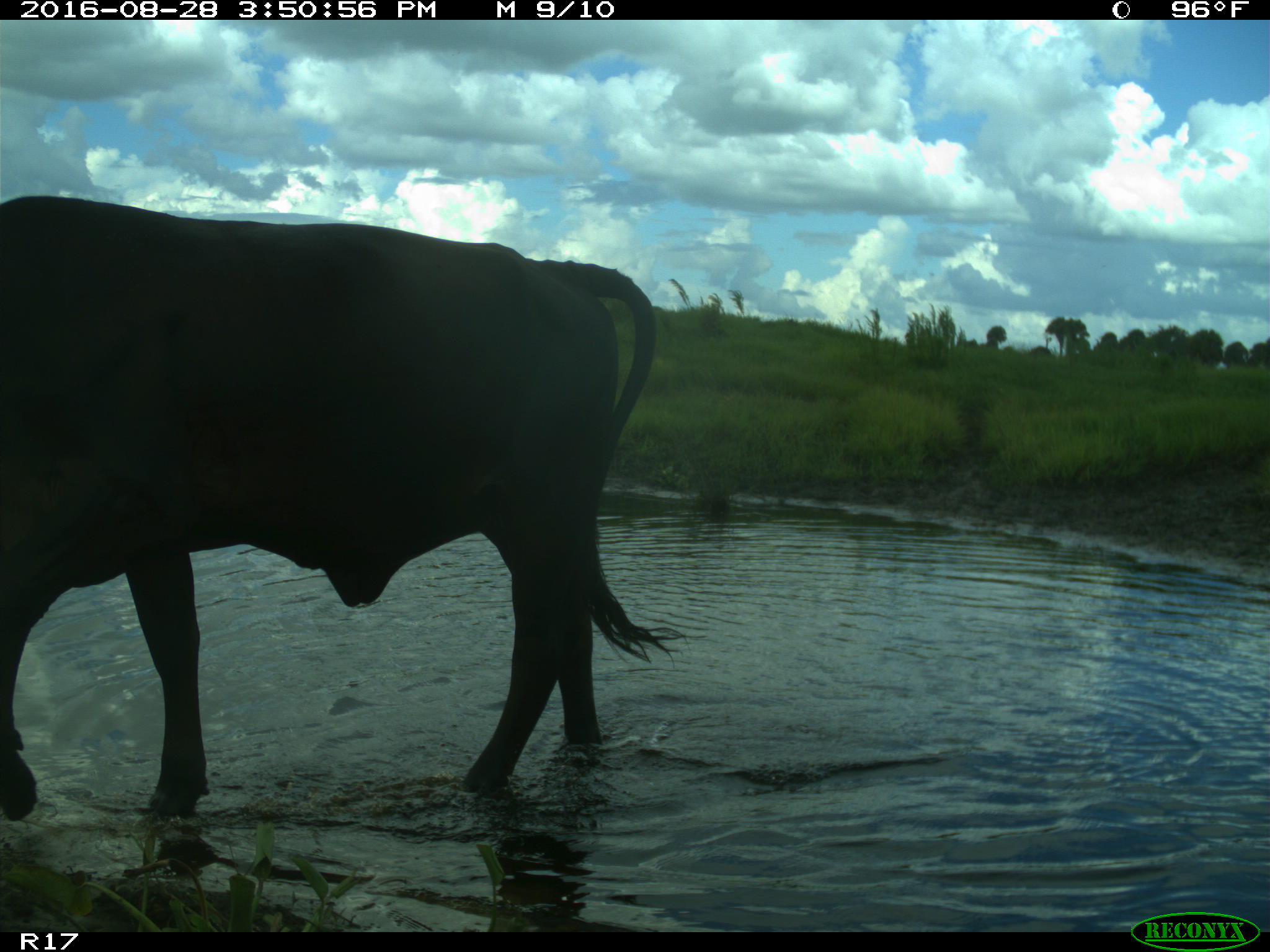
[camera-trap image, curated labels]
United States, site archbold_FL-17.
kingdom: Animalia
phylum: Chordata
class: Mammalia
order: Artiodactyla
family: Bovidae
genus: Bos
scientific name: Bos taurus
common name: domestic cow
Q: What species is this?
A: Bos taurus (domestic cow).